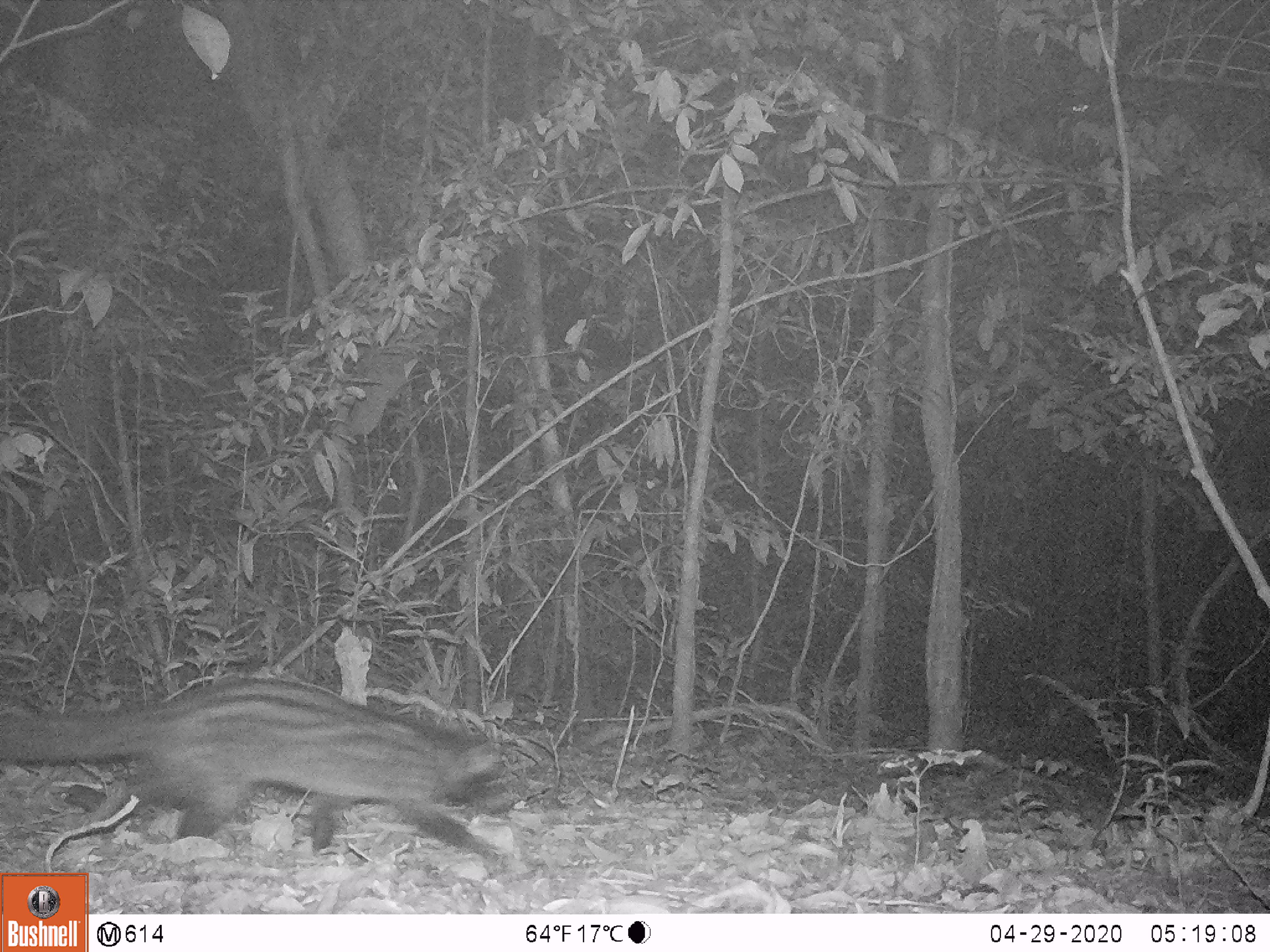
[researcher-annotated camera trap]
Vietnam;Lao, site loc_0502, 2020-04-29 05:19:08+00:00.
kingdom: Animalia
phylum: Chordata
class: Mammalia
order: Carnivora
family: Viverridae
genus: Paradoxurus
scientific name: Paradoxurus hermaphroditus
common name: common palm civet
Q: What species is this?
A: Common palm civet (Paradoxurus hermaphroditus).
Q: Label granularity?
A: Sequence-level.